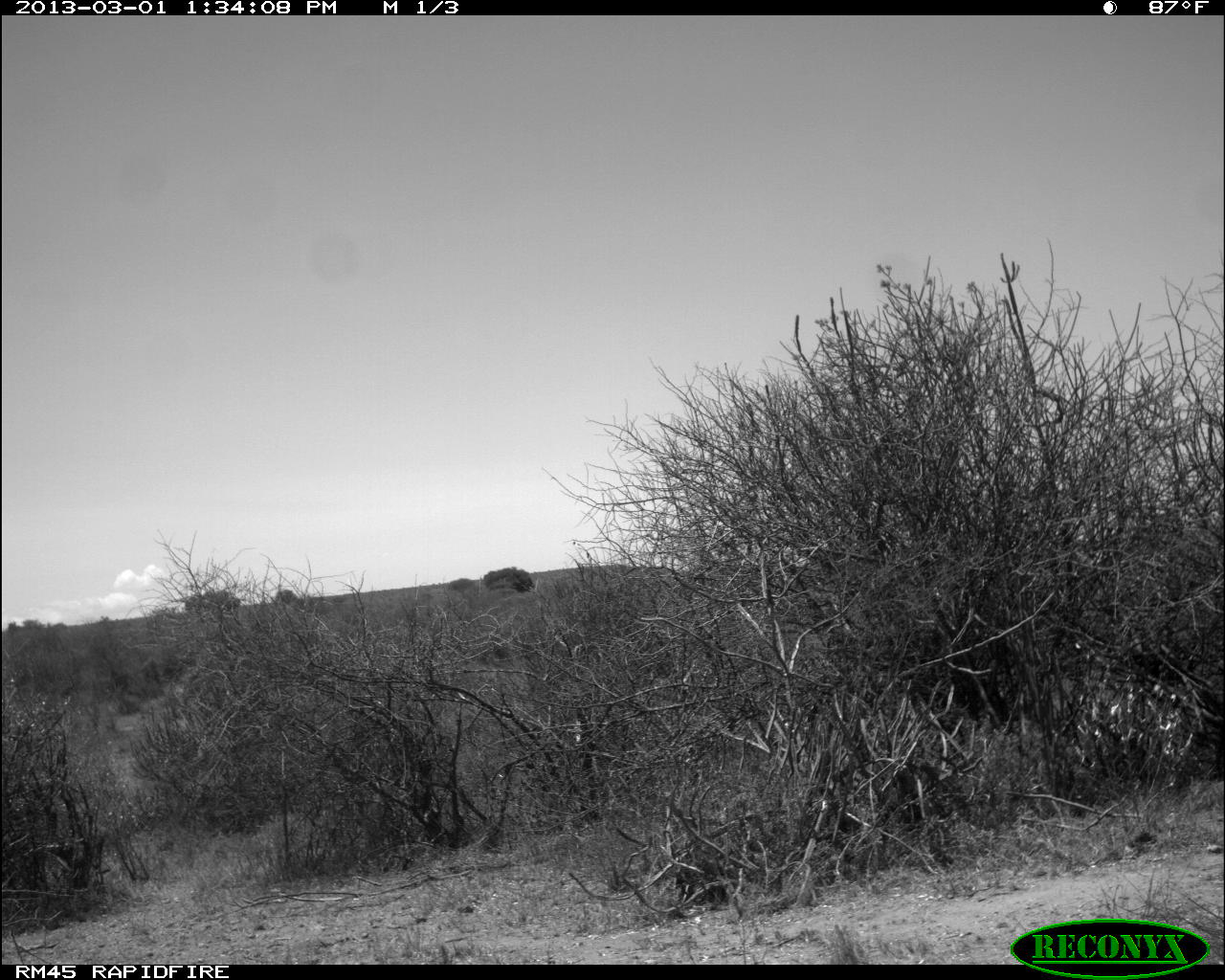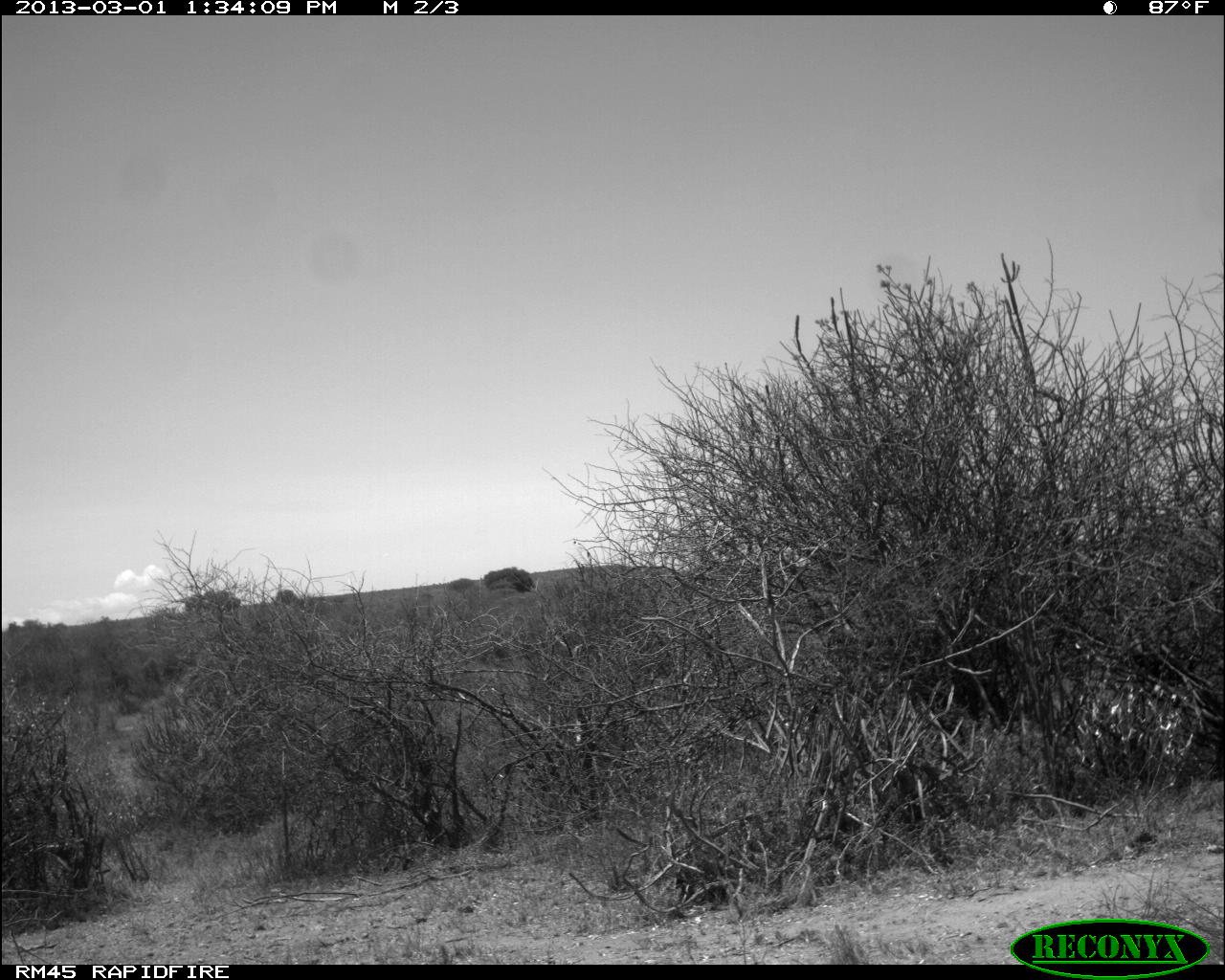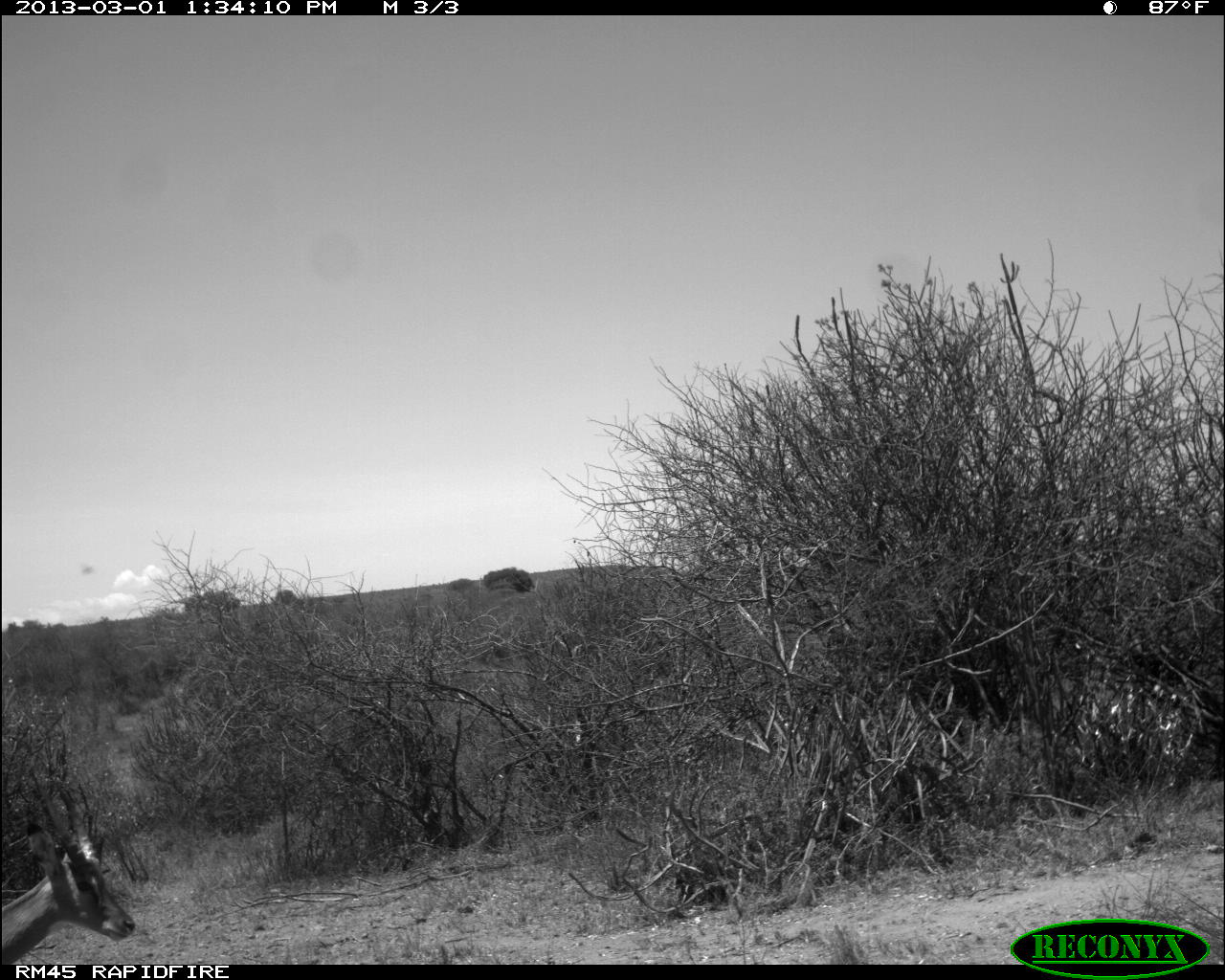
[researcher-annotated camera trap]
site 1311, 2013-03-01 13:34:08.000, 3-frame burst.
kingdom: Animalia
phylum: Chordata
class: Mammalia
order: Artiodactyla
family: Bovidae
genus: Aepyceros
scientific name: Aepyceros melampus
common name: impala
Aepyceros melampus (impala), count 1.